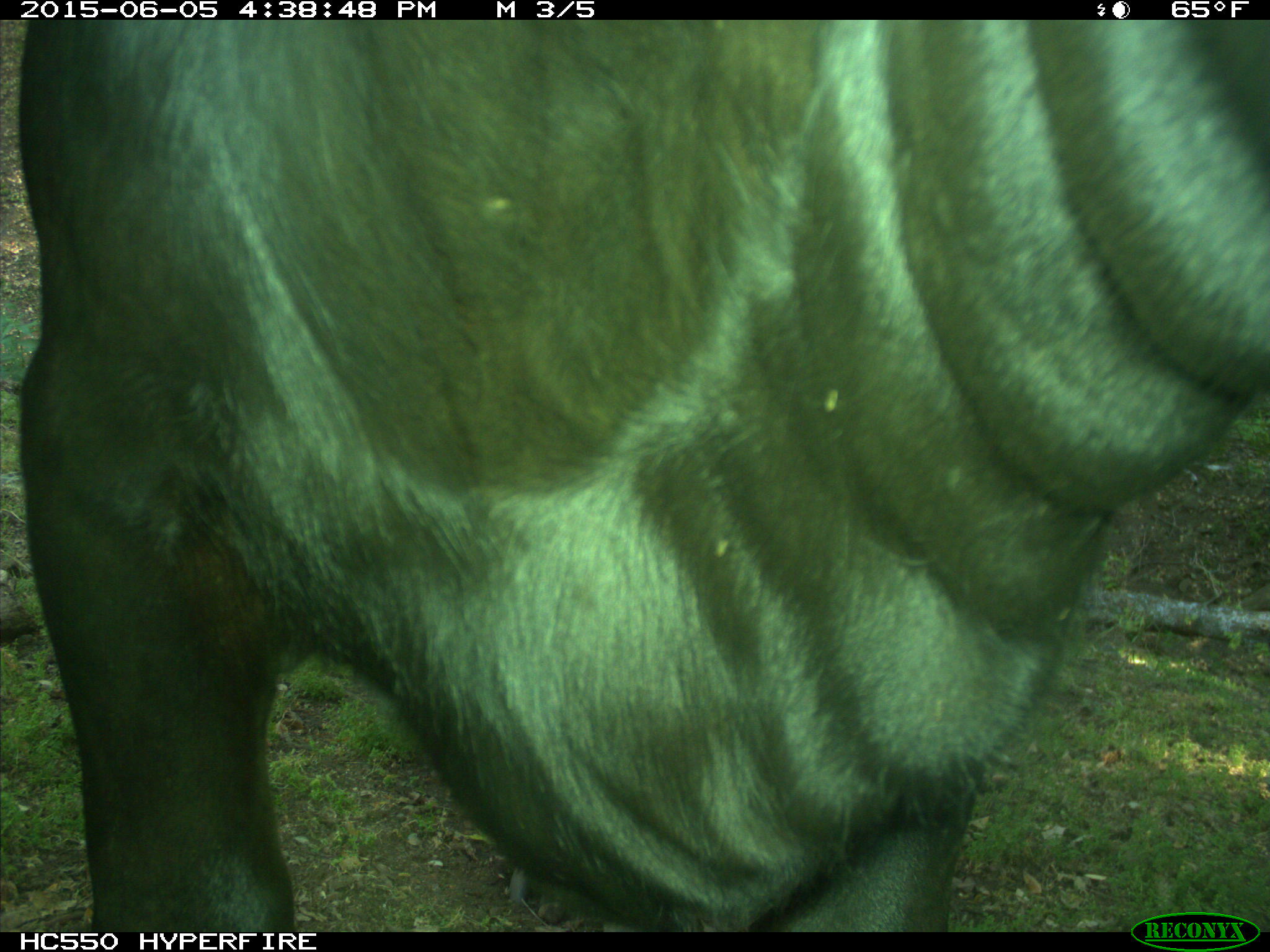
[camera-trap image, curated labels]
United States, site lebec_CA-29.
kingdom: Animalia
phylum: Chordata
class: Mammalia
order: Artiodactyla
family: Bovidae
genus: Bos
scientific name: Bos taurus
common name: domestic cow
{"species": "Bos taurus (domestic cow)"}